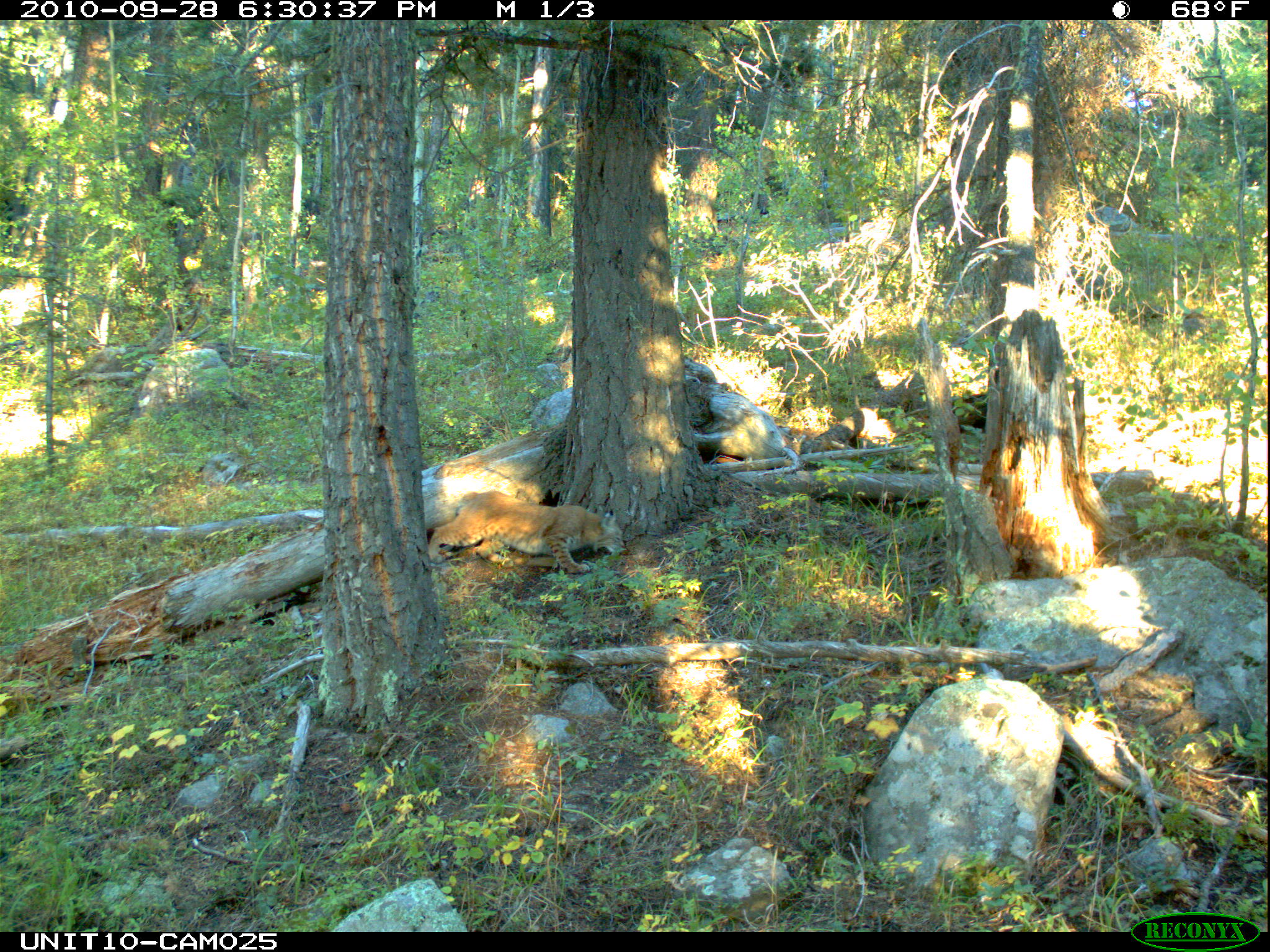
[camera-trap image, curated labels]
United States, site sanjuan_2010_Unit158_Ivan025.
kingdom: Animalia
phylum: Chordata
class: Mammalia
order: Carnivora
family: Felidae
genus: Lynx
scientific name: Lynx rufus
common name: bobcat